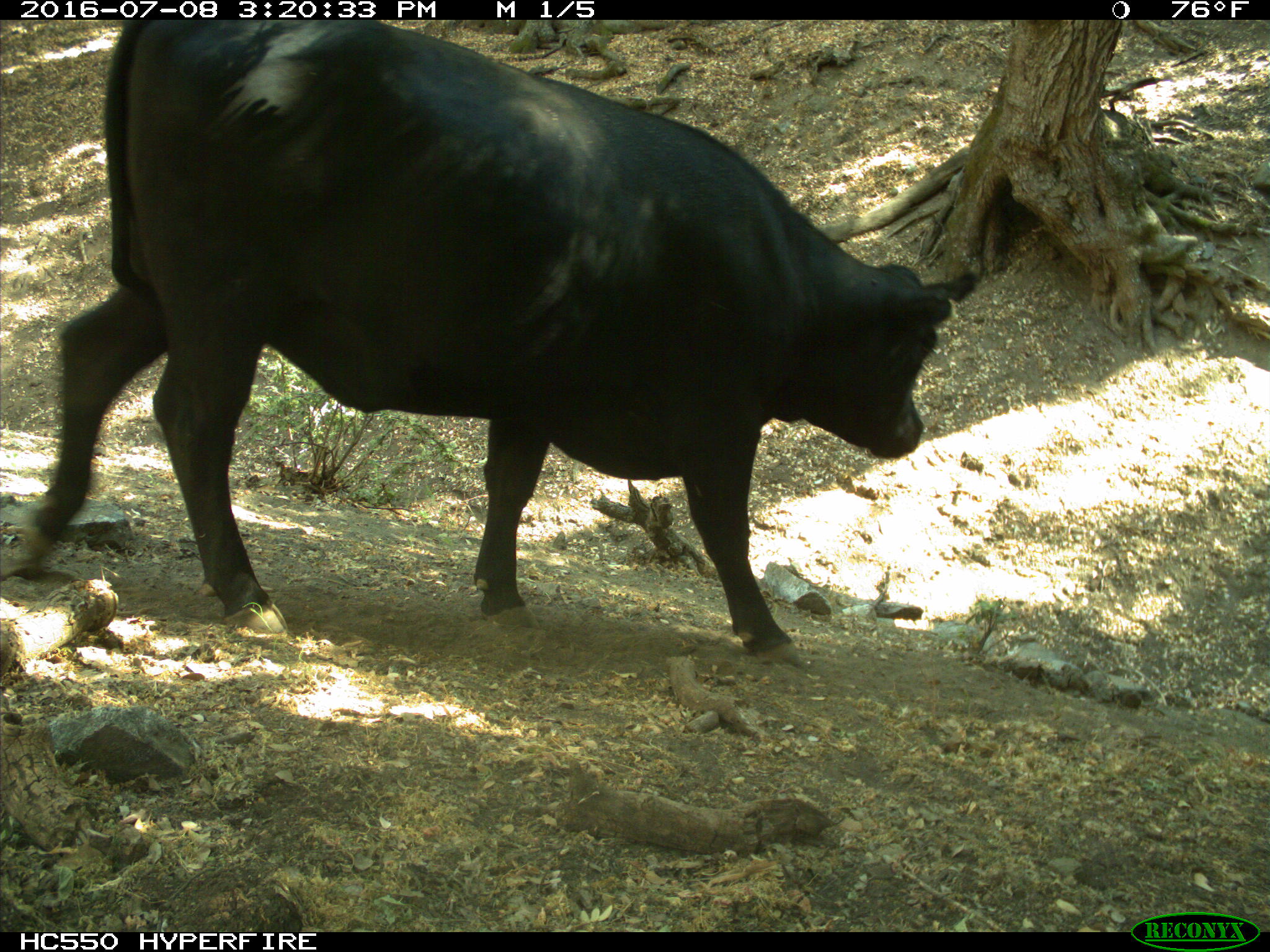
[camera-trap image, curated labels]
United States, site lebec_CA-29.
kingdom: Animalia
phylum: Chordata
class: Mammalia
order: Artiodactyla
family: Bovidae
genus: Bos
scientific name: Bos taurus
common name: domestic cow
Bos taurus (domestic cow).